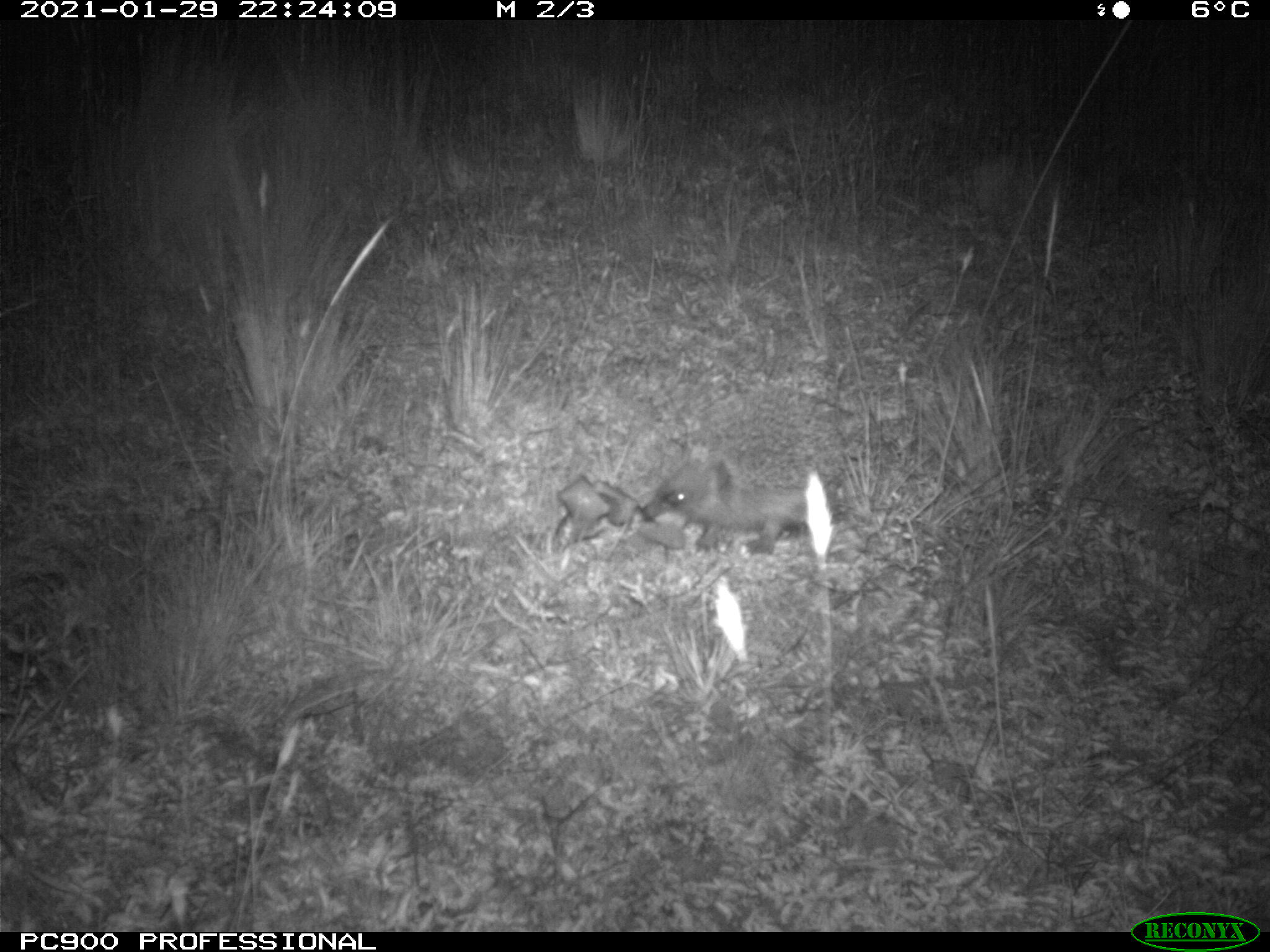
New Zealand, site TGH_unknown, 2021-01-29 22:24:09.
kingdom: Animalia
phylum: Chordata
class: Mammalia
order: Eulipotyphla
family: Erinaceidae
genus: Erinaceus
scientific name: Erinaceus europaeus europaeus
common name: european hedgehog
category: hedgehog